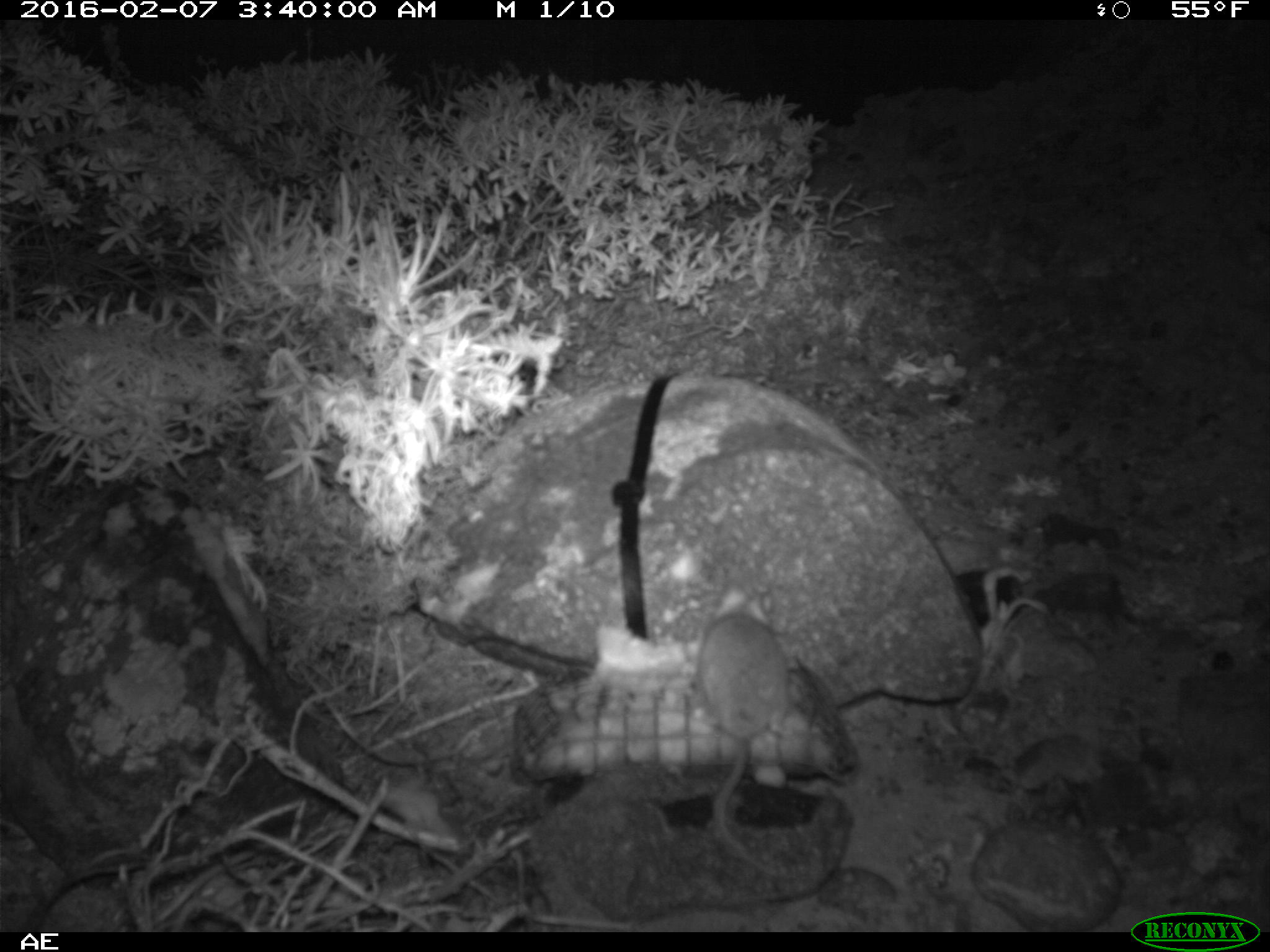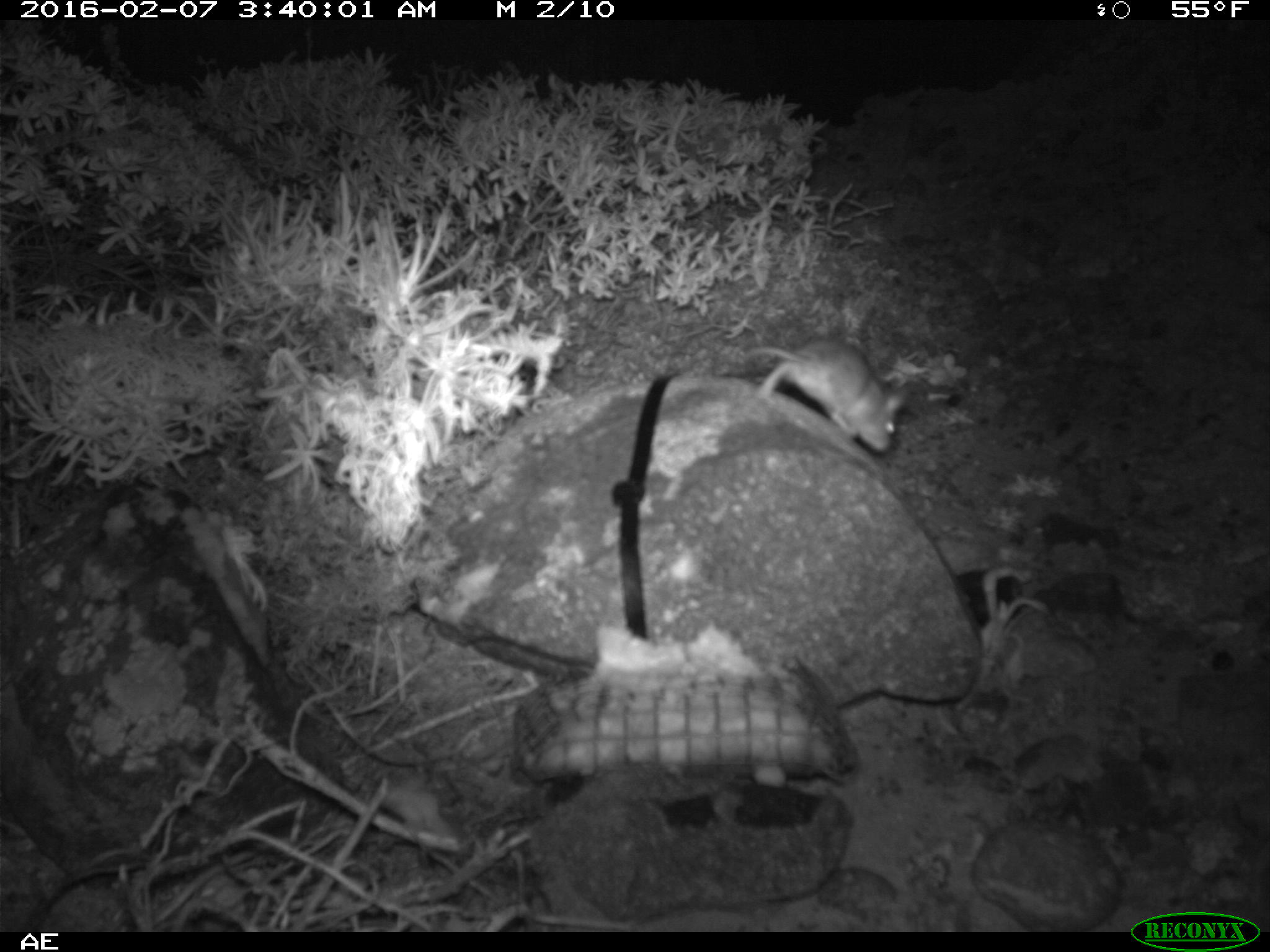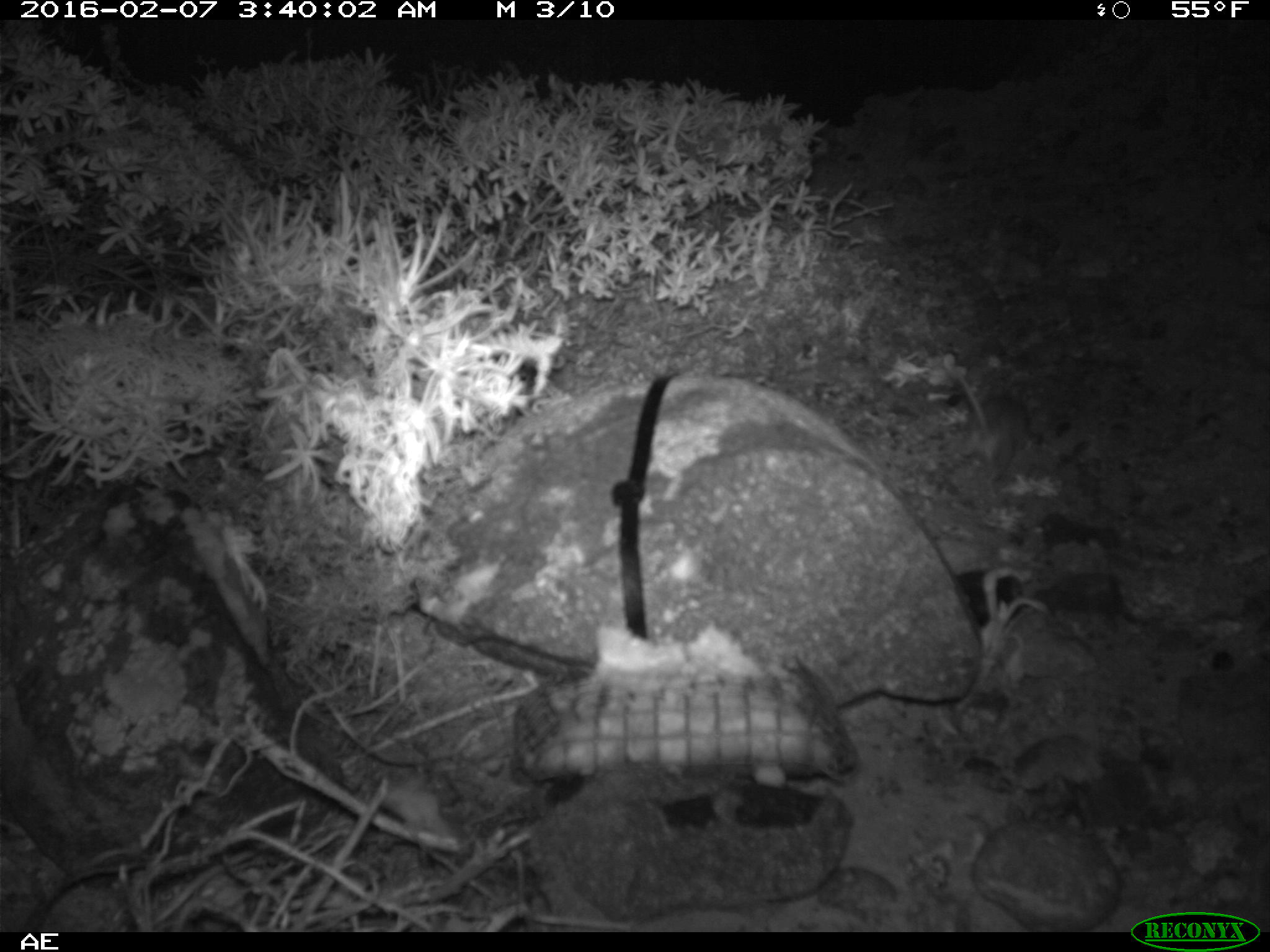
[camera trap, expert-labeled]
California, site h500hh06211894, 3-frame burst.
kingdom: Animalia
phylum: Chordata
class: Mammalia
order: Rodentia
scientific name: Rodentia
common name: rodent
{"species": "rodent (Rodentia)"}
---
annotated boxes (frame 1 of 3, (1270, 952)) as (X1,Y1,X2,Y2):
rodent: (696,584,789,877)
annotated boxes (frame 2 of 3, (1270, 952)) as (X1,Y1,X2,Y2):
rodent: (745,335,908,452)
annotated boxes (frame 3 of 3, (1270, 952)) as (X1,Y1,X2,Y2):
rodent: (938,357,1028,463)